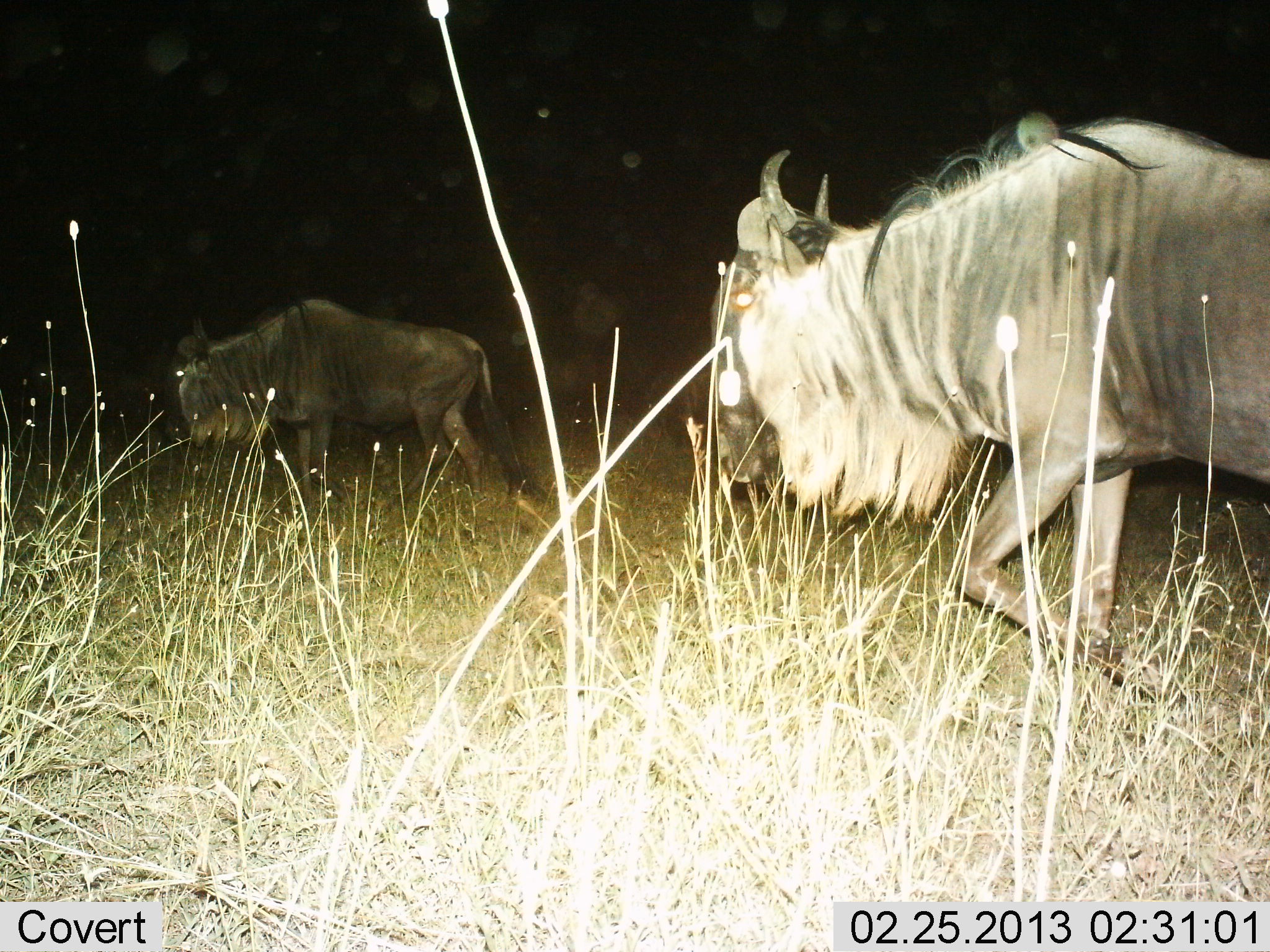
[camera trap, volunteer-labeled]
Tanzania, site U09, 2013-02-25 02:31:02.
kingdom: Animalia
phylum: Chordata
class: Mammalia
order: Artiodactyla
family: Bovidae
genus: Connochaetes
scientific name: Connochaetes taurinus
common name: blue wildebeest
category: wildebeest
Wildebeest (blue wildebeest) (Connochaetes taurinus), count 2. Behavior (volunteer vote fractions): standing 18%, resting 0%, moving 86%, interacting 0%. Young present (vote fraction): 0%. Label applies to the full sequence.